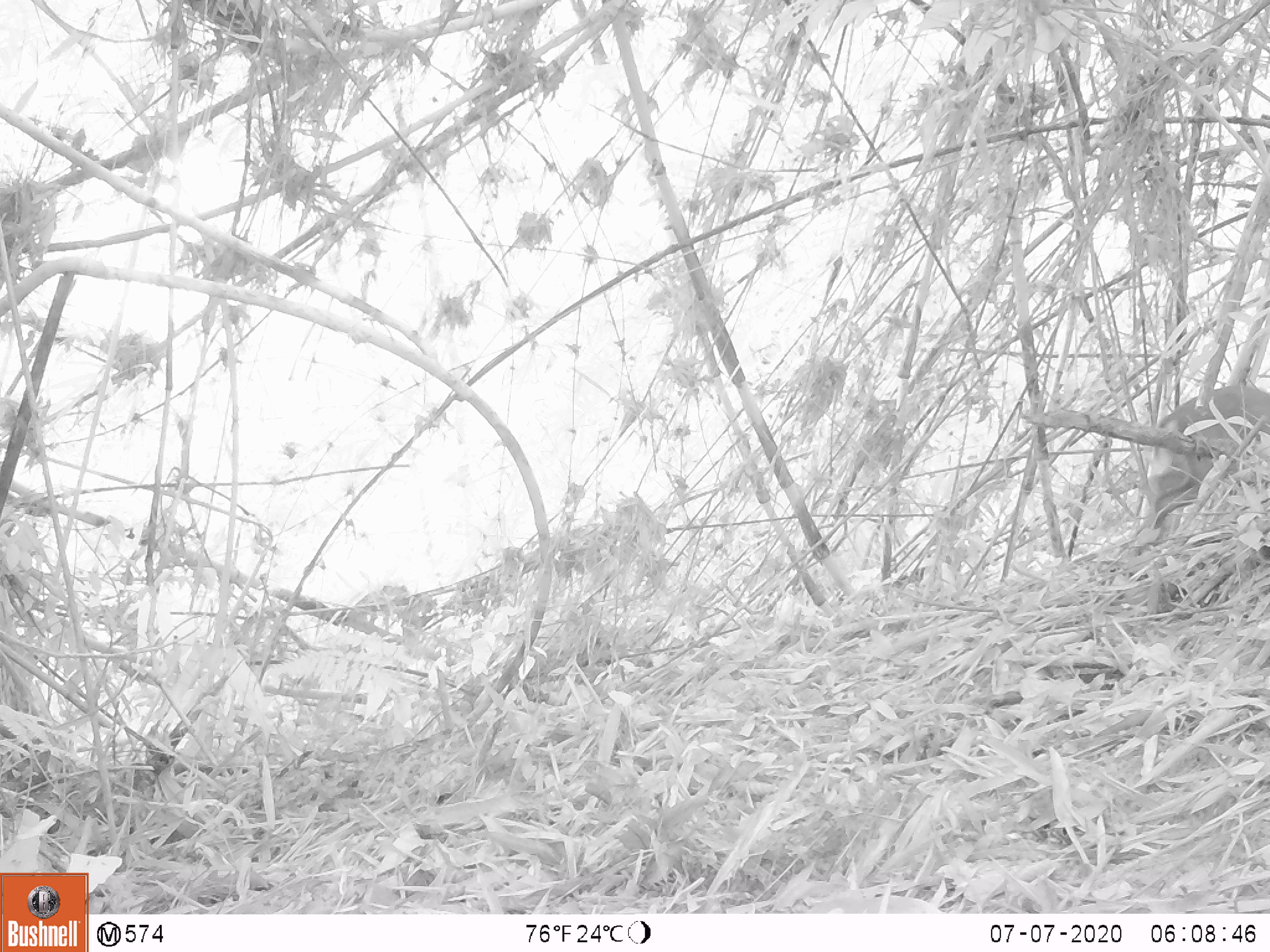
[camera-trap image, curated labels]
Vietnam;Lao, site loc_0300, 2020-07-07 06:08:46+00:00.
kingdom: Animalia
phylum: Chordata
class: Mammalia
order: Artiodactyla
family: Cervidae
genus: Muntiacus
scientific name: Muntiacus rooseveltorum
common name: roosevelt's muntjac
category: roosevelts muntjac group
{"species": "roosevelts muntjac group (roosevelt's muntjac) (Muntiacus rooseveltorum)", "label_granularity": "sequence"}